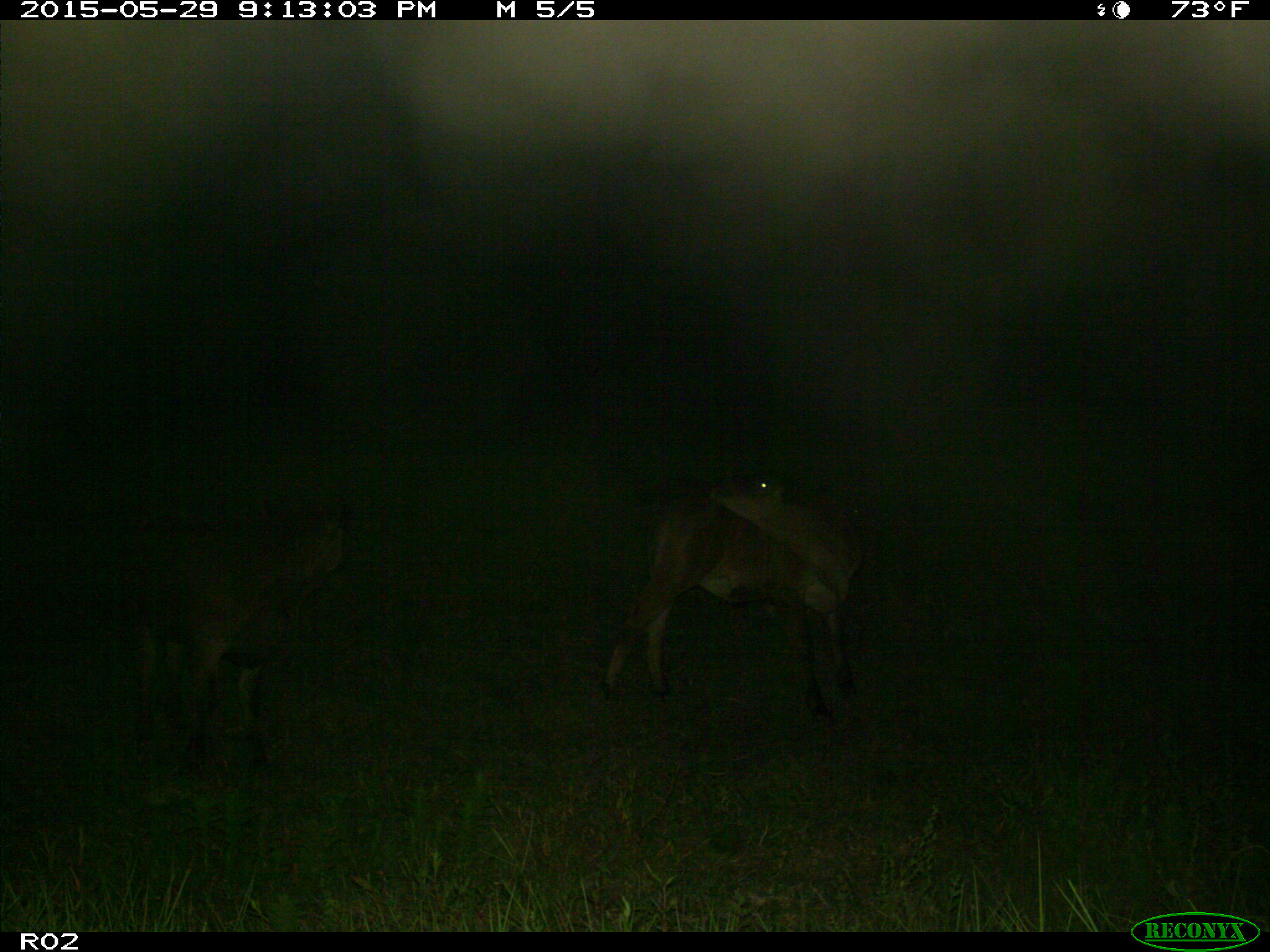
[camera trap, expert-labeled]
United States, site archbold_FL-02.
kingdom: Animalia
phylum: Chordata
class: Mammalia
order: Artiodactyla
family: Bovidae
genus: Bos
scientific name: Bos taurus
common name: domestic cow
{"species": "Bos taurus (domestic cow)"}